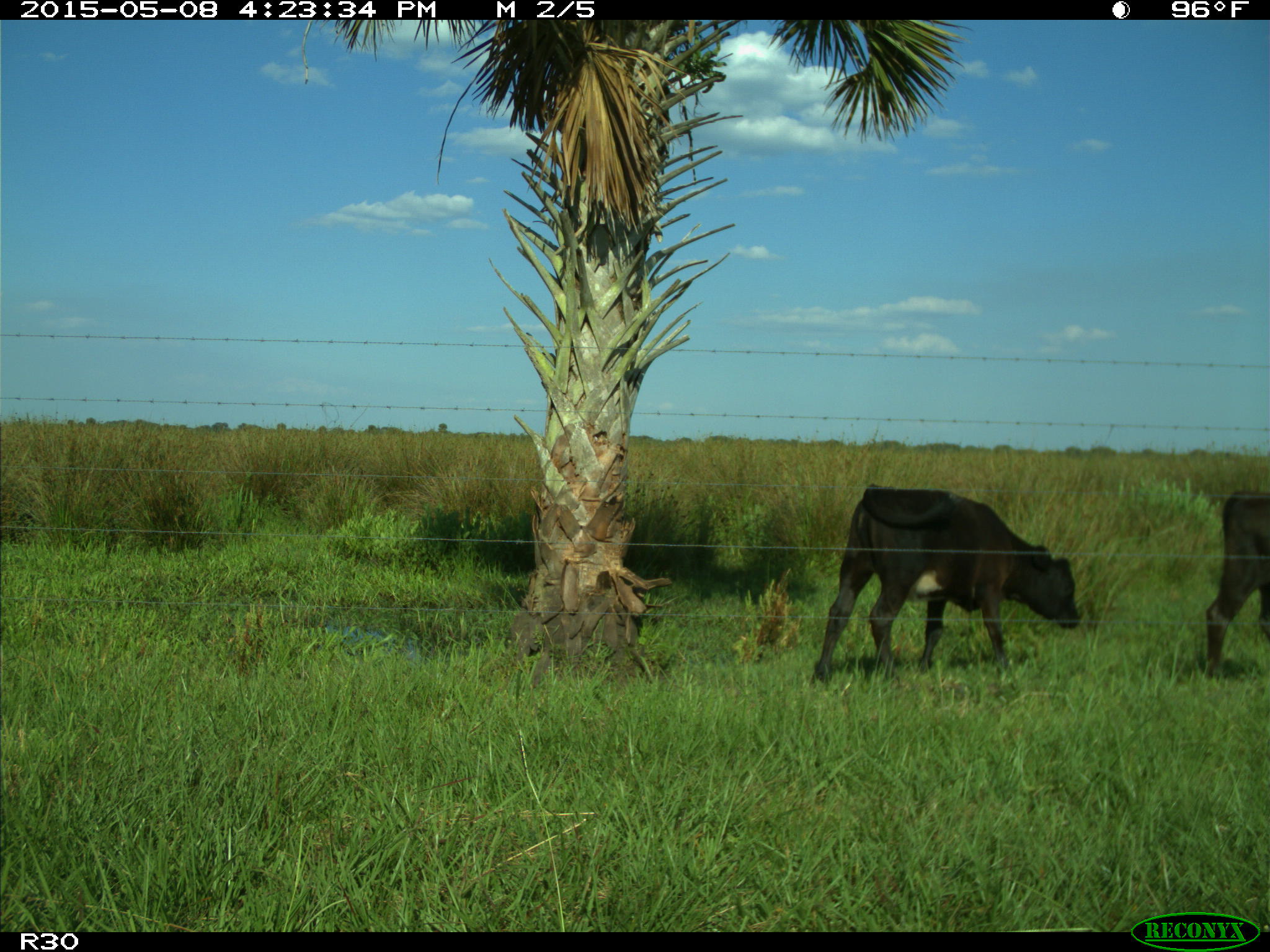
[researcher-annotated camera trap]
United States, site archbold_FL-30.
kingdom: Animalia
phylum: Chordata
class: Mammalia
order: Artiodactyla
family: Bovidae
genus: Bos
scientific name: Bos taurus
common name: domestic cow